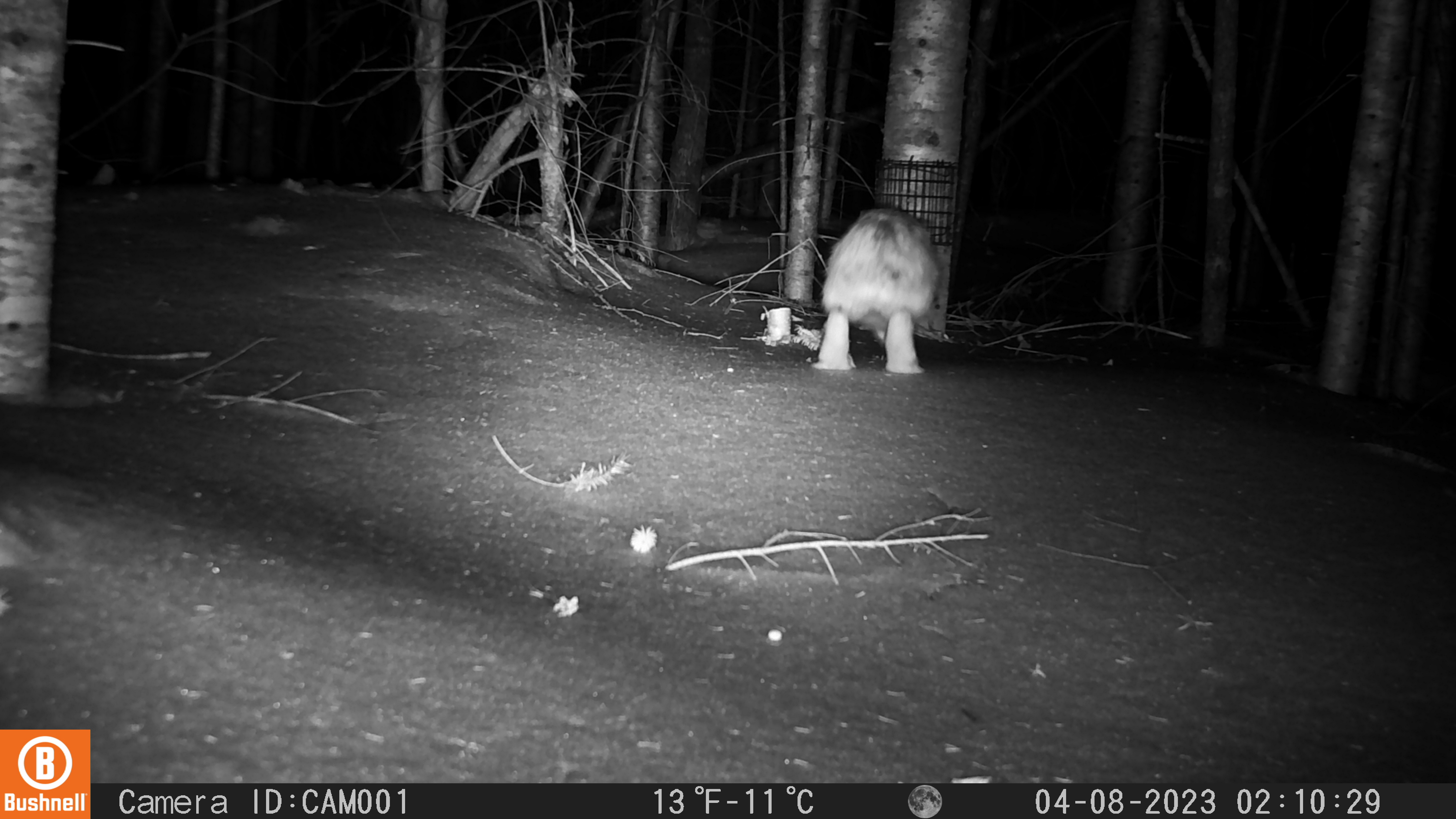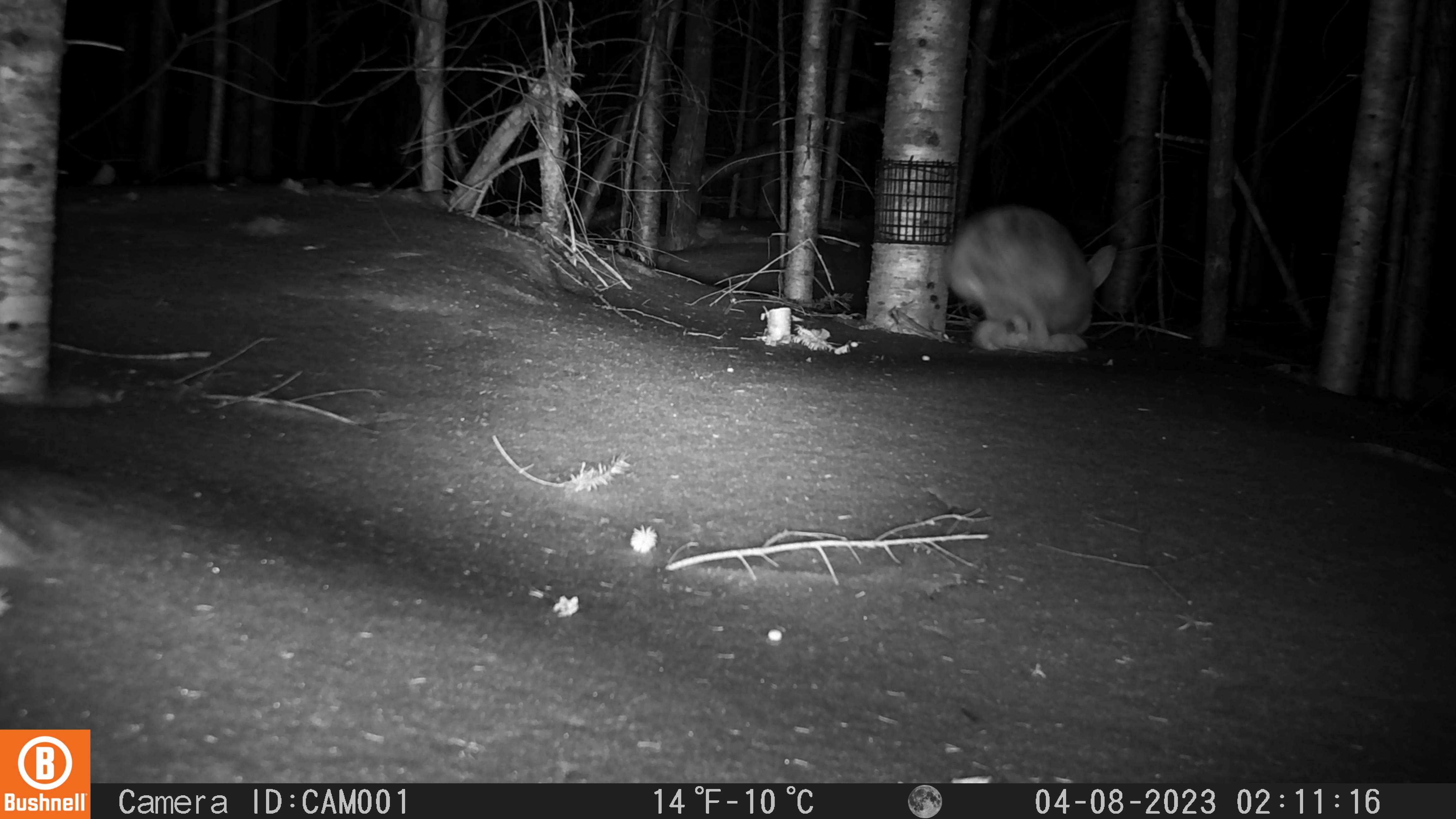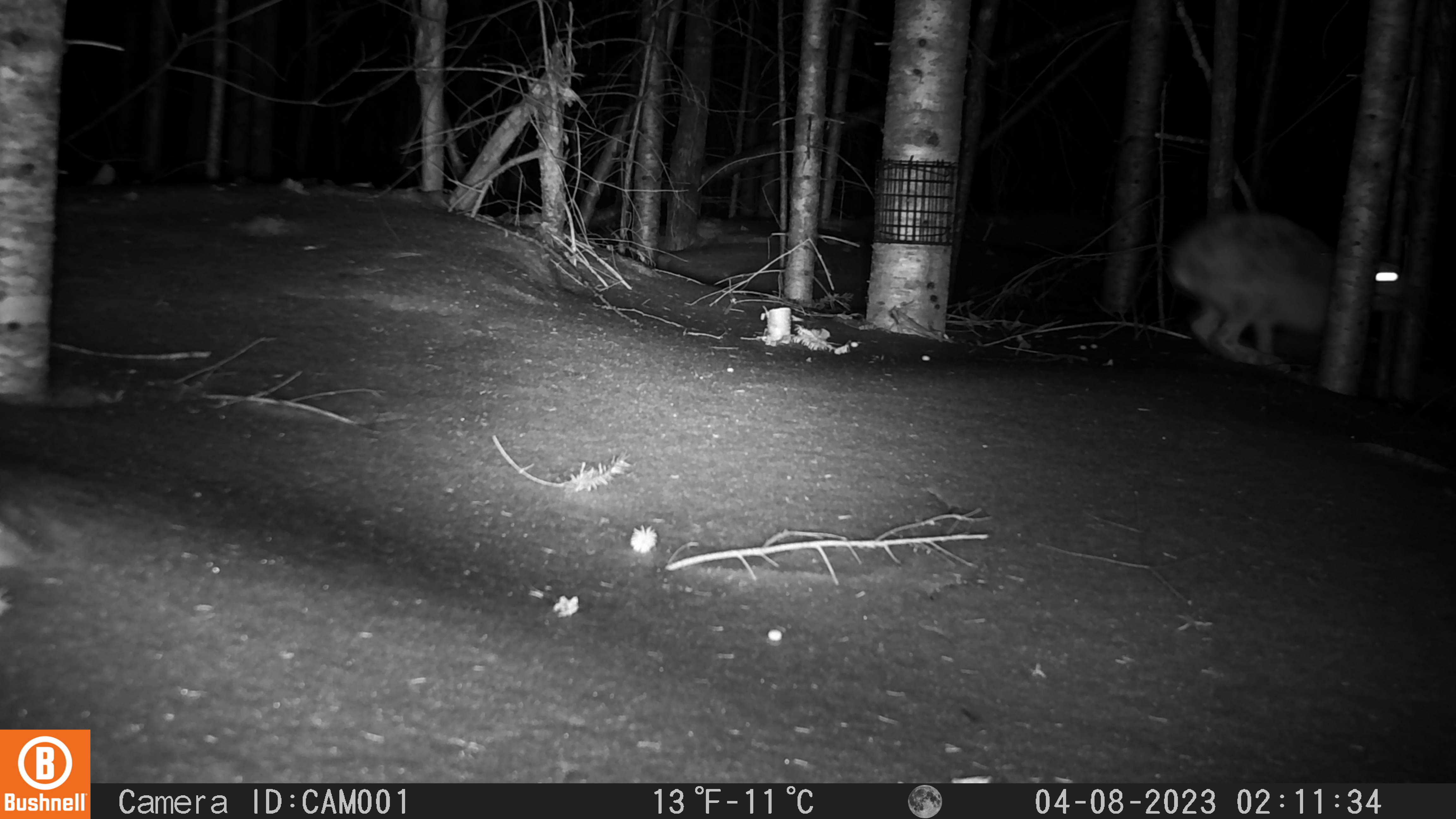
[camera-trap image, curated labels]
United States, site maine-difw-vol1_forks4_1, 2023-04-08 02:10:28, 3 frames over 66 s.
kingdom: Animalia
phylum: Chordata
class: Mammalia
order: Lagomorpha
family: Leporidae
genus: Lepus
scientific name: Lepus americanus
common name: snowshoe hare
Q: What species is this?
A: Snowshoe hare (Lepus americanus).